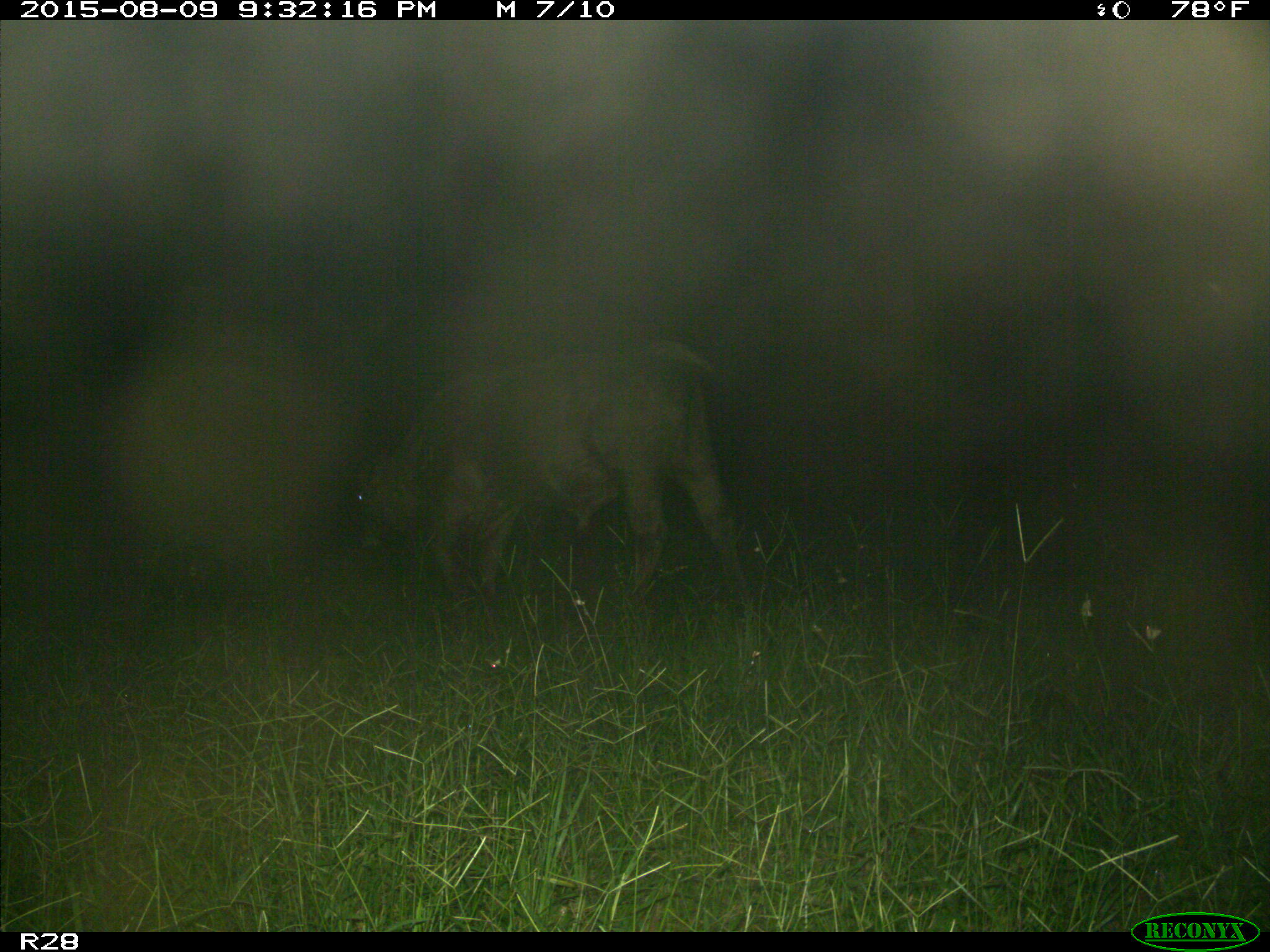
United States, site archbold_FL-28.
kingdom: Animalia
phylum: Chordata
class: Mammalia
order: Artiodactyla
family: Bovidae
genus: Bos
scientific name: Bos taurus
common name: domestic cow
Bos taurus (domestic cow).